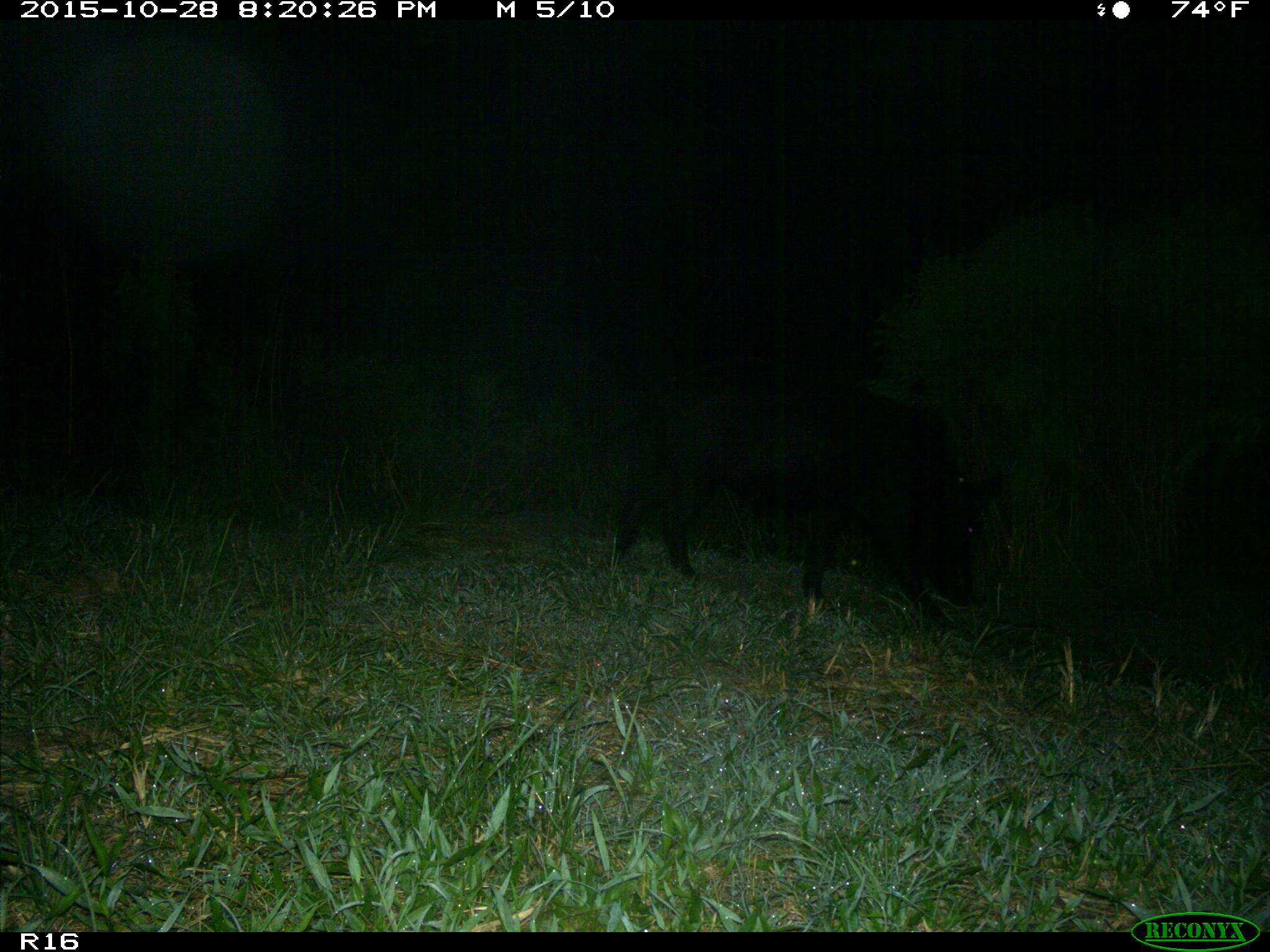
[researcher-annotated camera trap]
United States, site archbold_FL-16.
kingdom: Animalia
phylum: Chordata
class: Mammalia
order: Artiodactyla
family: Suidae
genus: Sus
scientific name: Sus scrofa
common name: wild boar